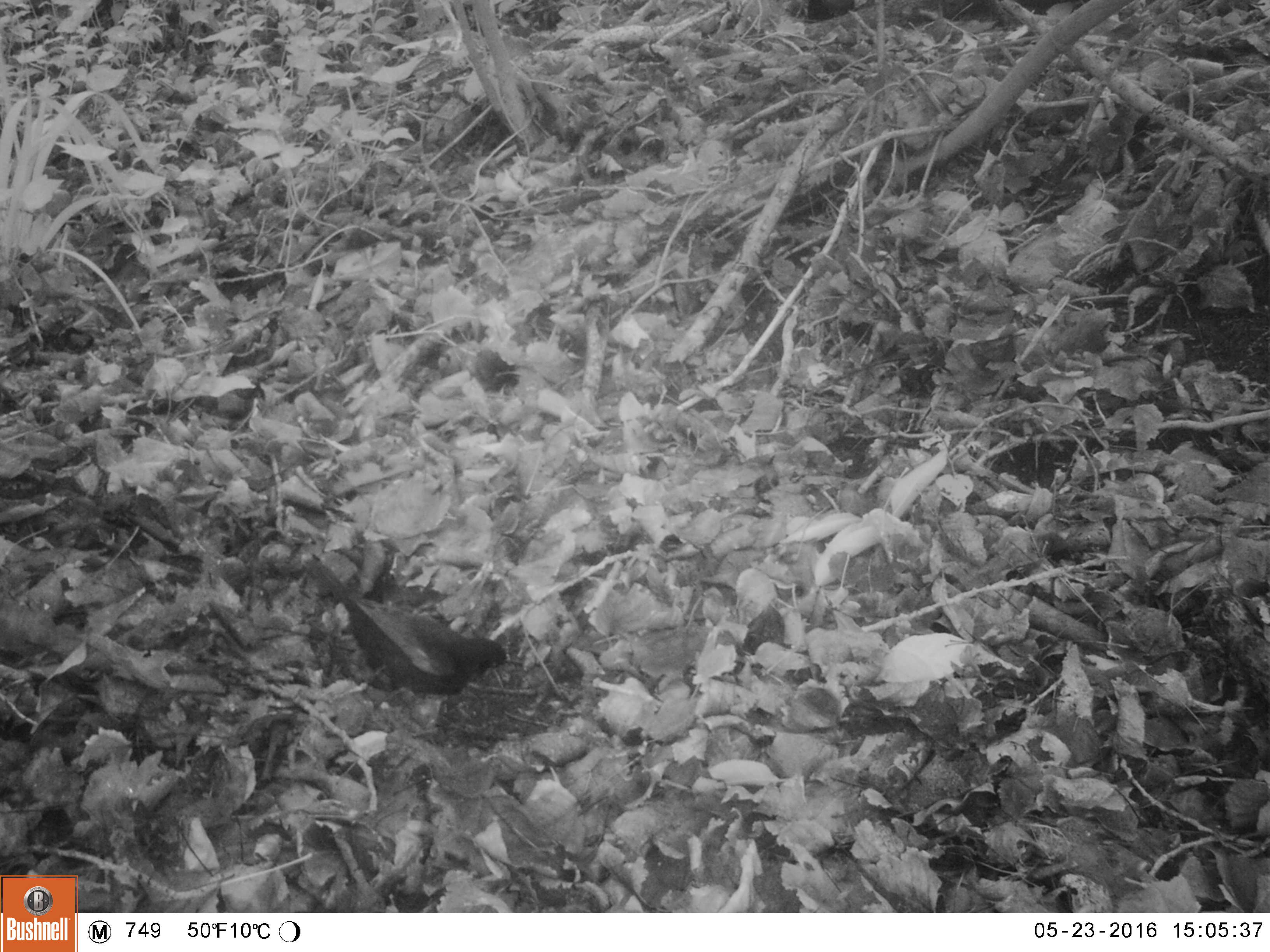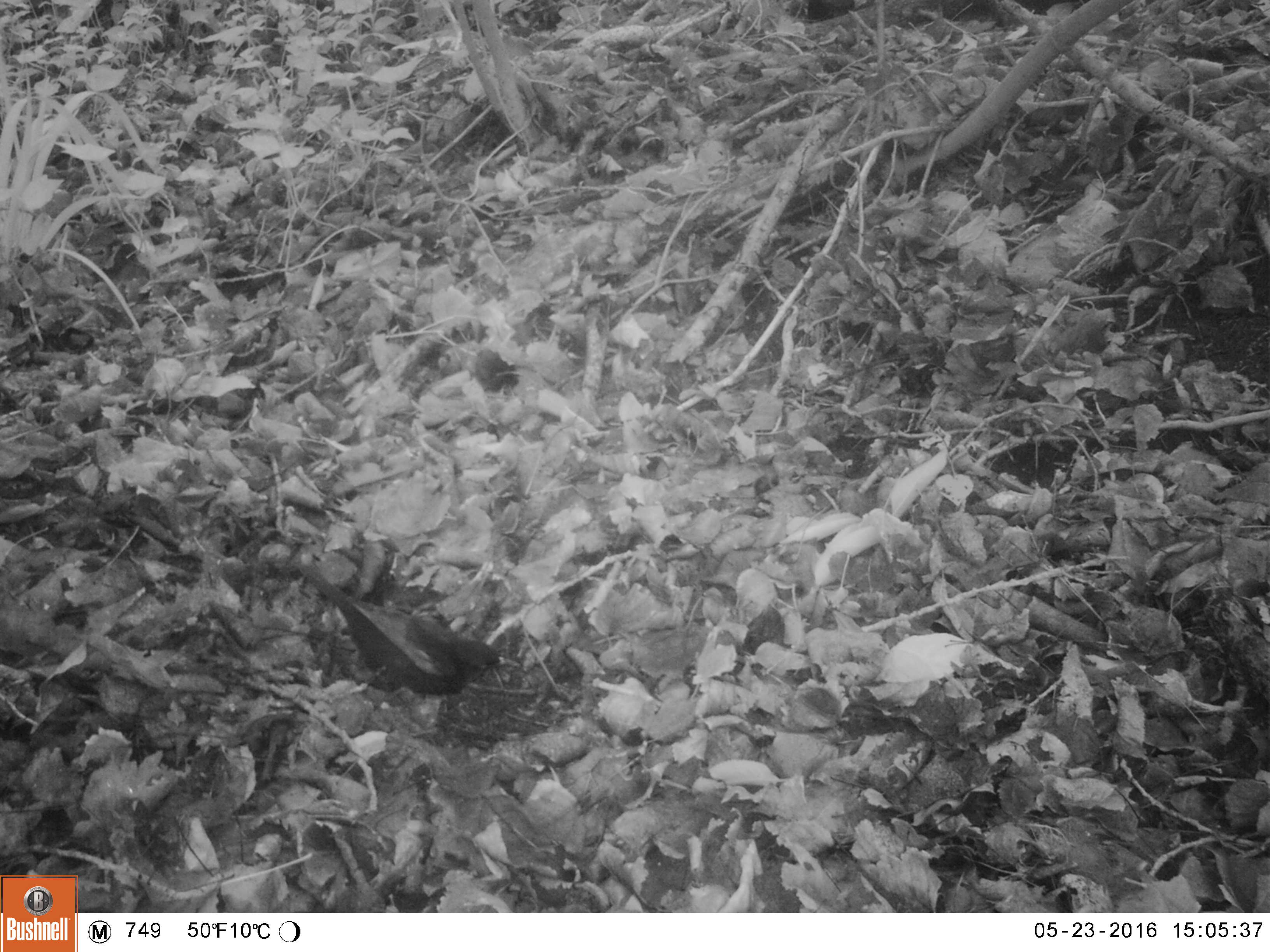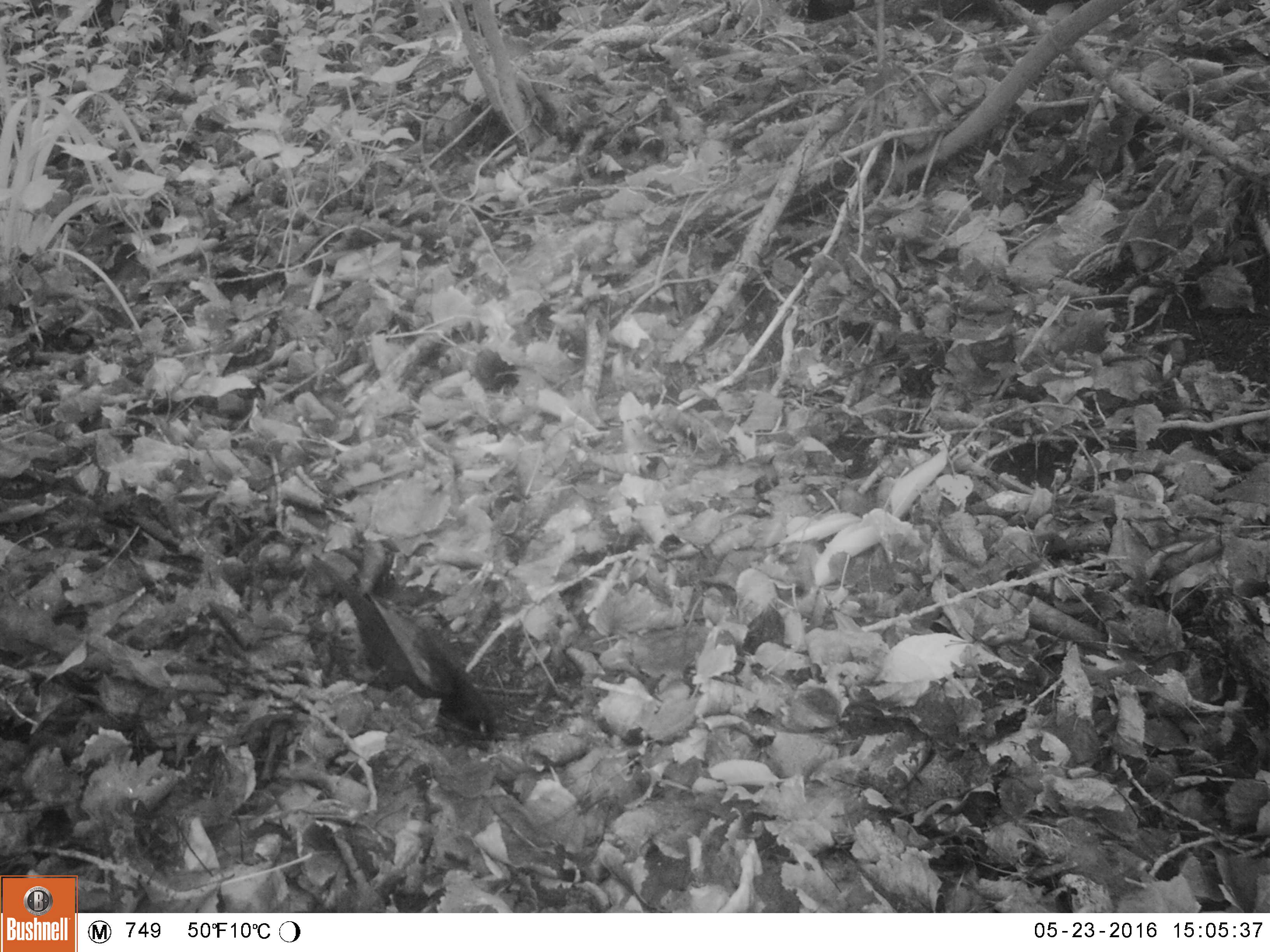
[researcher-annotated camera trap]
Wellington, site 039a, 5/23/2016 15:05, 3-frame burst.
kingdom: Animalia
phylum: Chordata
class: Aves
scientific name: Aves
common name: bird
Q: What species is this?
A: Bird (Aves).